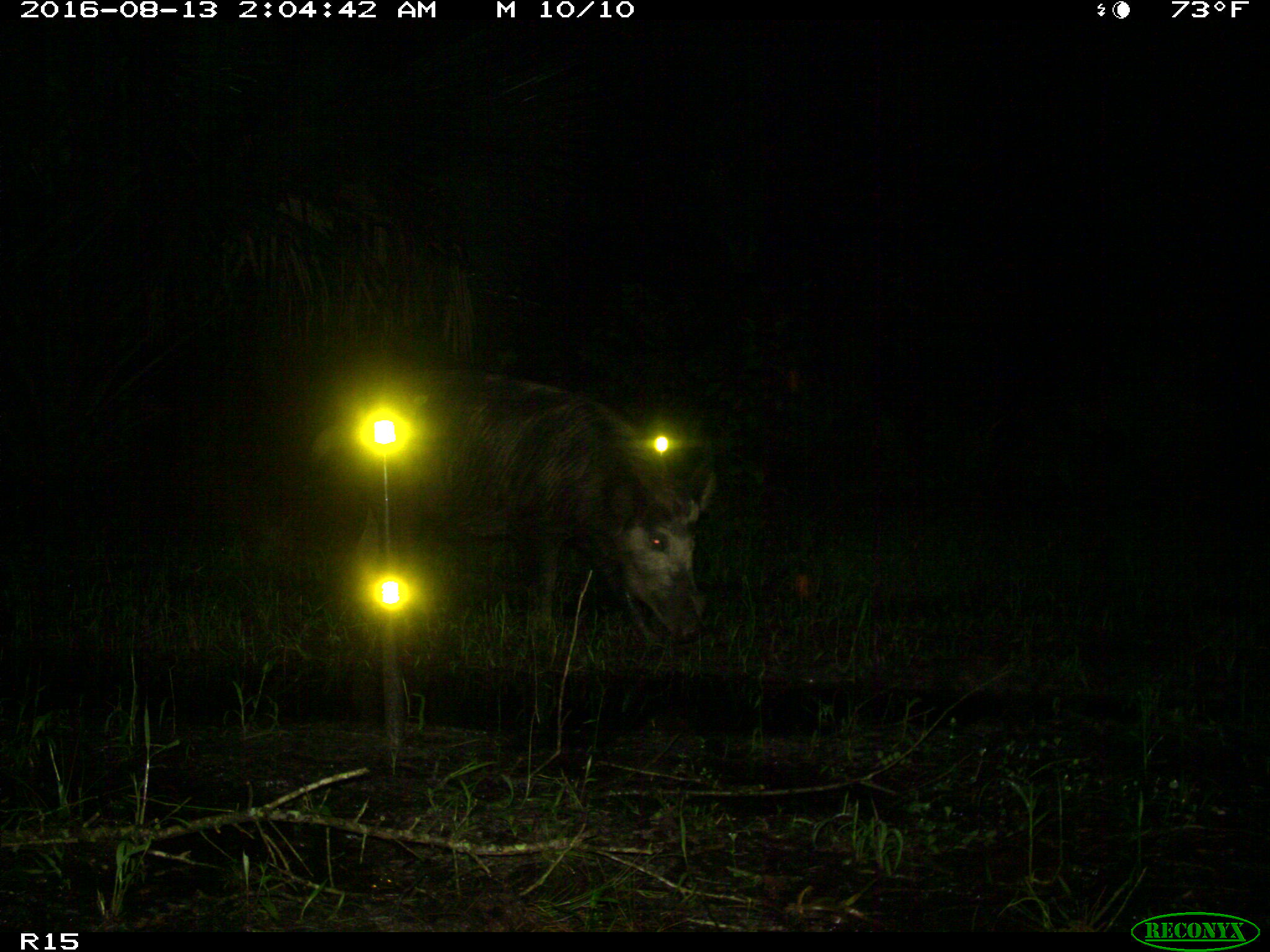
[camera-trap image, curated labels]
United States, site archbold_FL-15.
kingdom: Animalia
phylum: Chordata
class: Mammalia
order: Artiodactyla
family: Suidae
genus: Sus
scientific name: Sus scrofa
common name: wild boar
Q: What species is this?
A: Sus scrofa (wild boar).